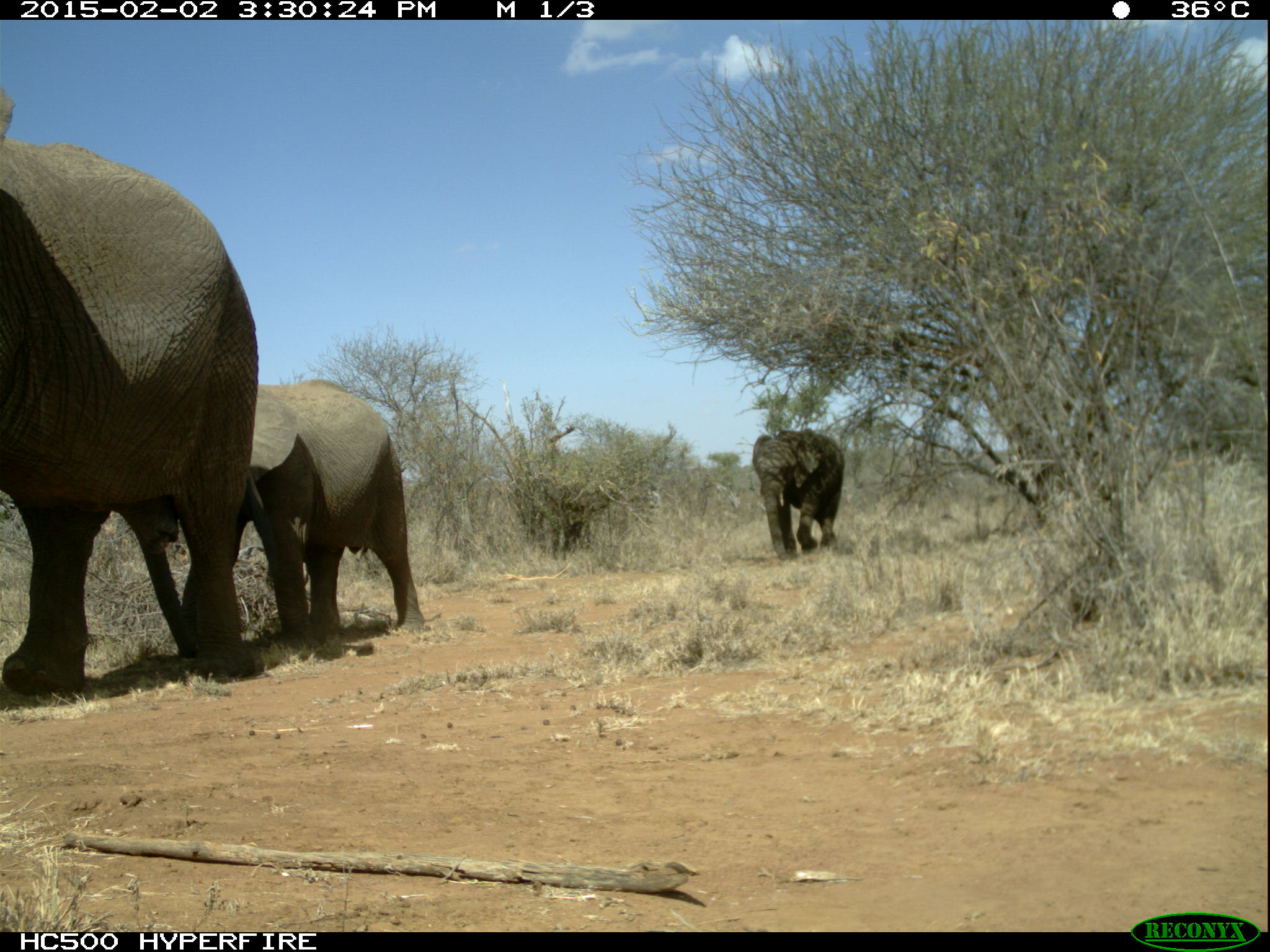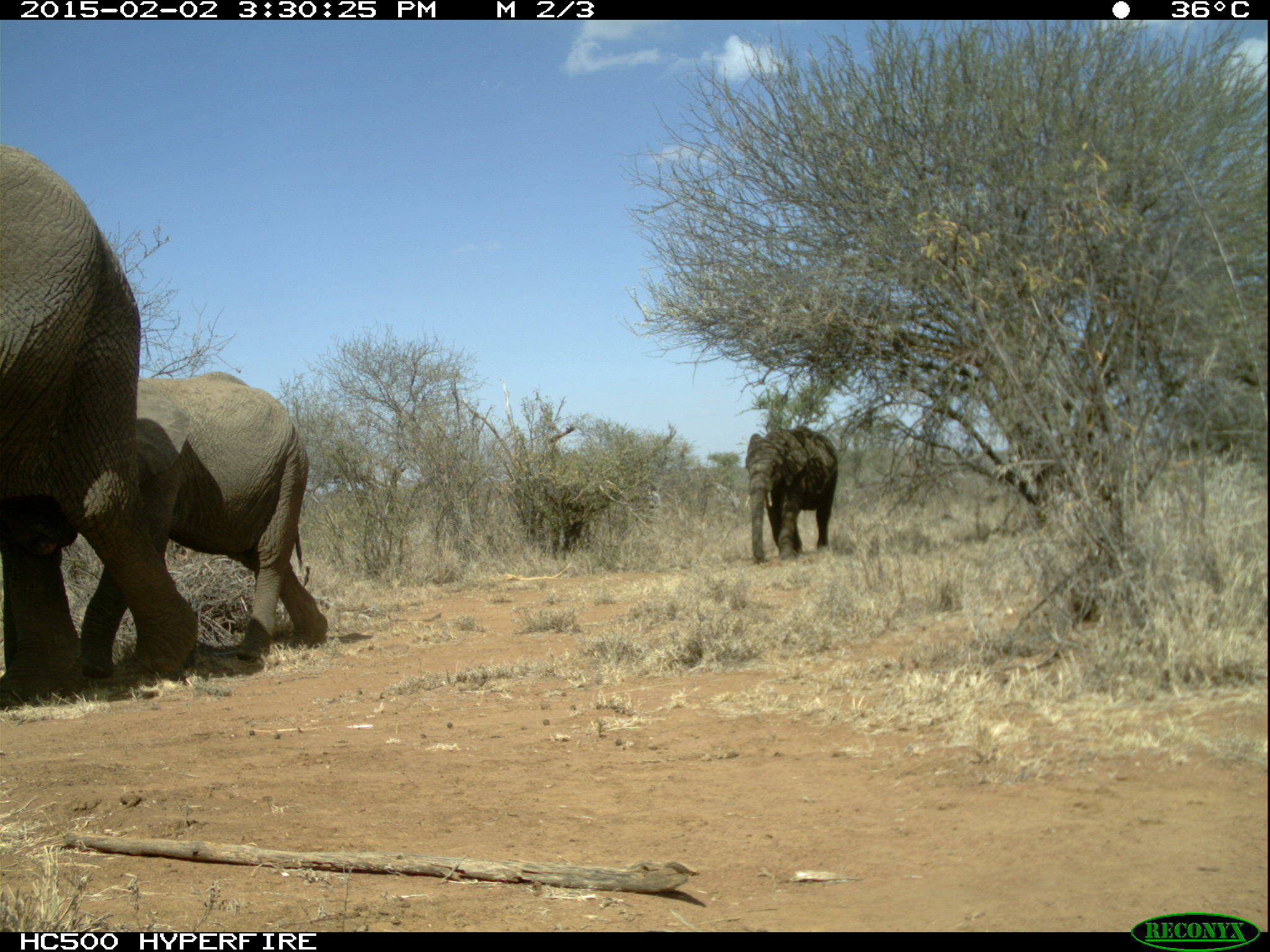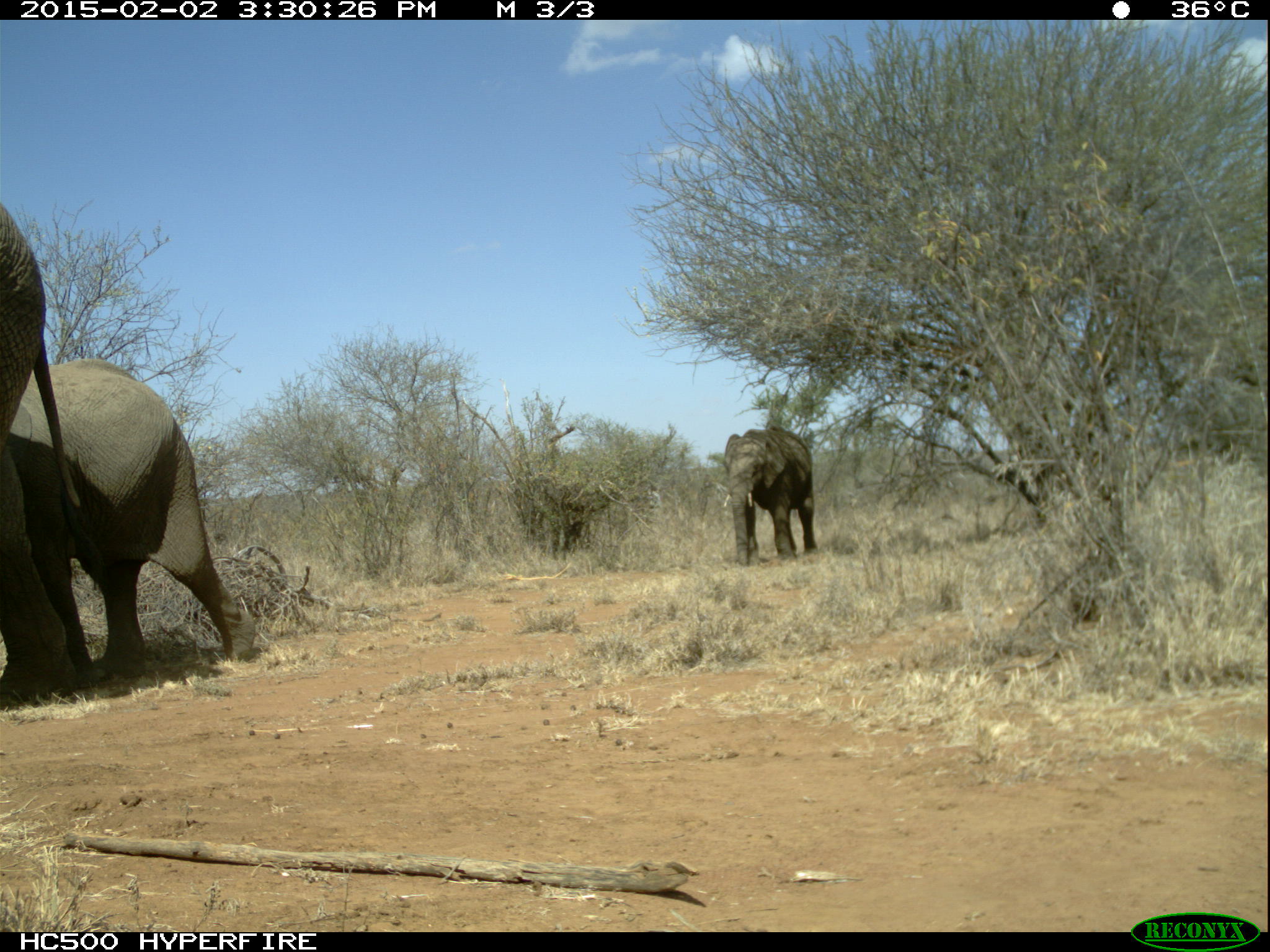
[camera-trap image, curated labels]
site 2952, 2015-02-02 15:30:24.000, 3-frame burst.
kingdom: Animalia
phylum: Chordata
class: Mammalia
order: Proboscidea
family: Elephantidae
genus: Loxodonta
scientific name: Loxodonta africana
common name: african bush elephant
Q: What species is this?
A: Loxodonta africana (african bush elephant).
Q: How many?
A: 3.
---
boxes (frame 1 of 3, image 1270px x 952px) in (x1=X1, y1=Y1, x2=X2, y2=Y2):
loxodonta africana: (x1=2, y1=89, x2=262, y2=693); (x1=179, y1=380, x2=423, y2=674); (x1=749, y1=428, x2=843, y2=558)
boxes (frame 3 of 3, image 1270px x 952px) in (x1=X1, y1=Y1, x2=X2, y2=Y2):
loxodonta africana: (x1=14, y1=359, x2=254, y2=675); (x1=0, y1=200, x2=90, y2=706); (x1=724, y1=428, x2=818, y2=565)